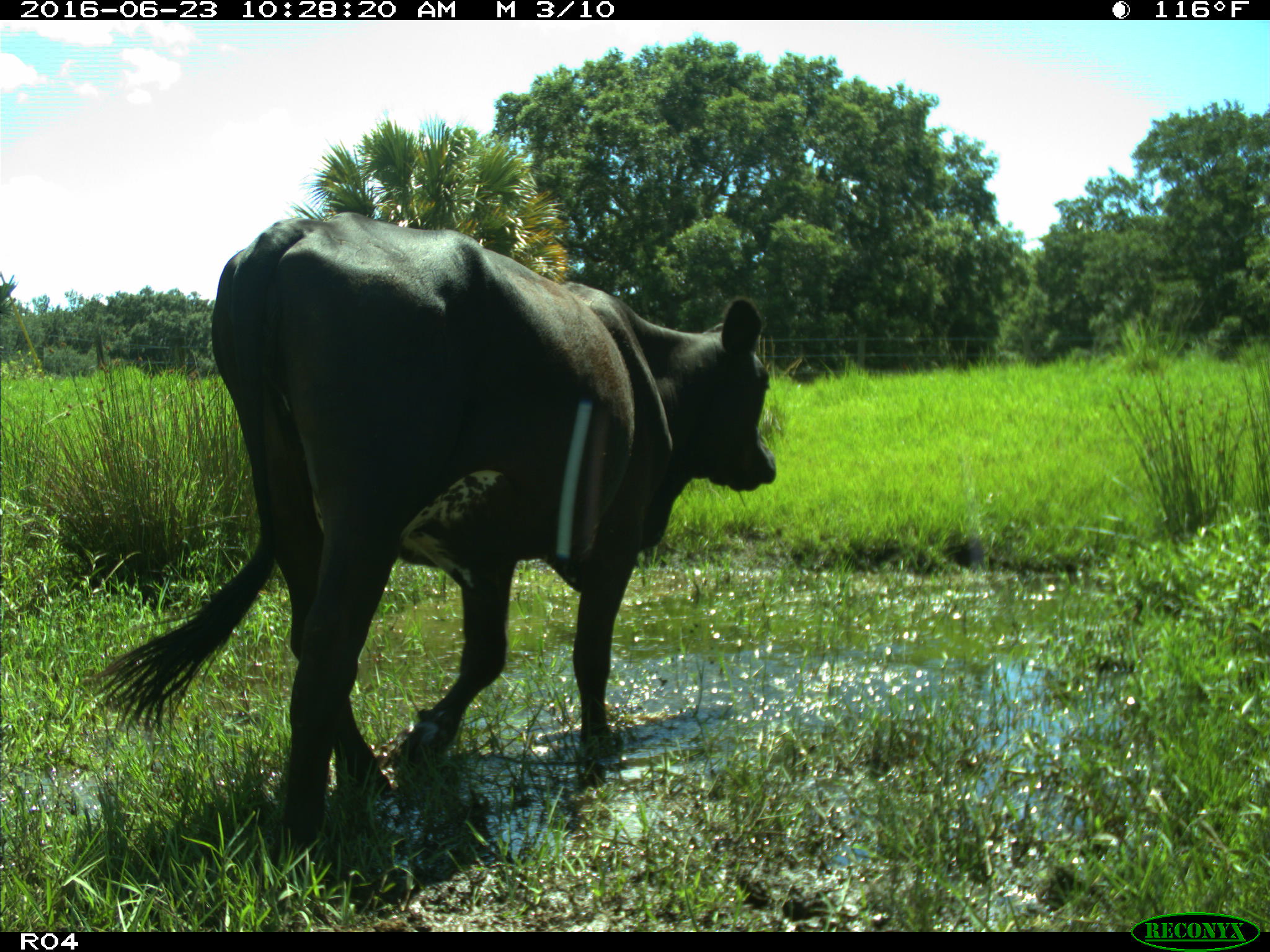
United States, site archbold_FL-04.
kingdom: Animalia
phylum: Chordata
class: Mammalia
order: Artiodactyla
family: Bovidae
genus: Bos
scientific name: Bos taurus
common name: domestic cow